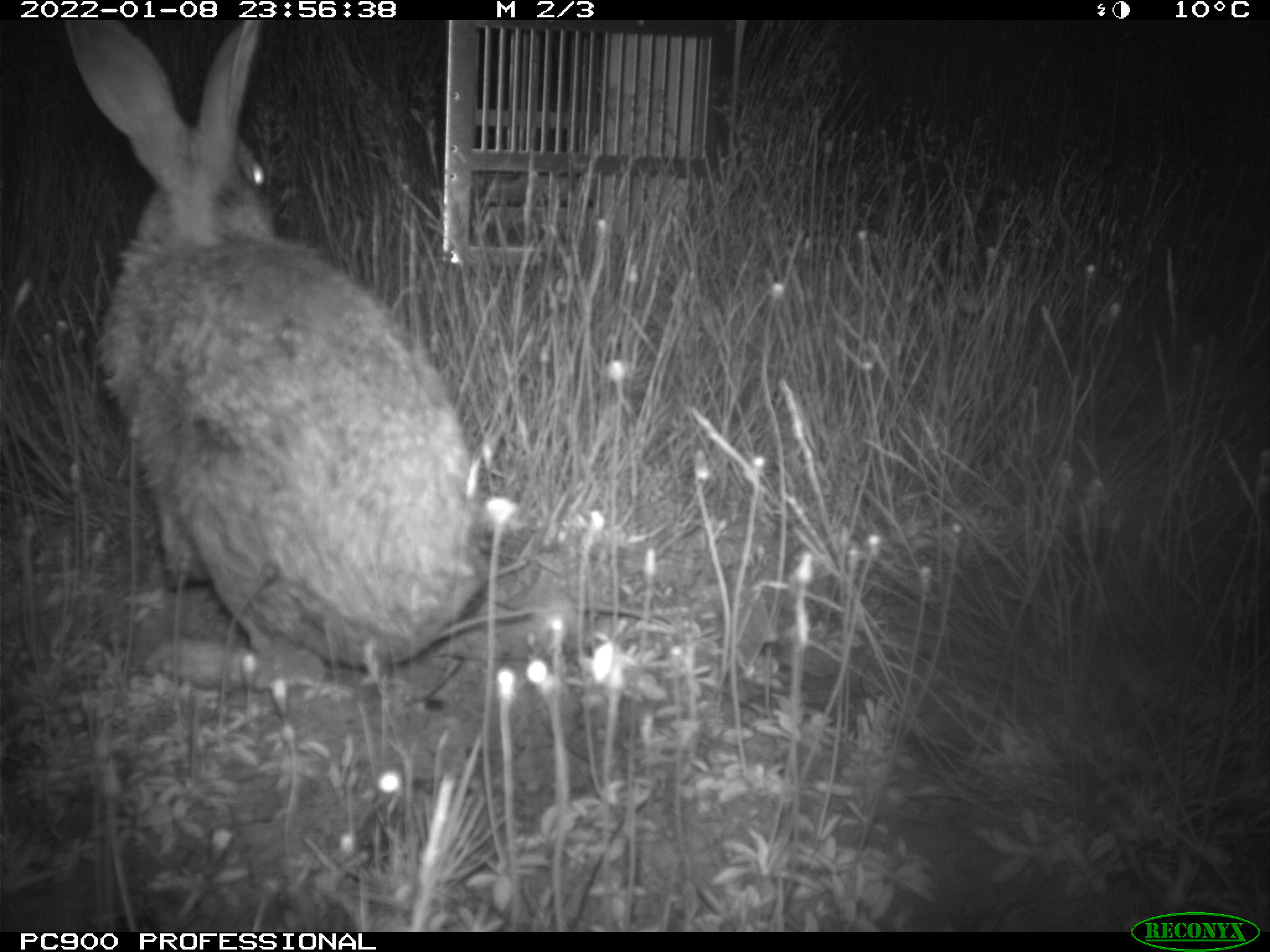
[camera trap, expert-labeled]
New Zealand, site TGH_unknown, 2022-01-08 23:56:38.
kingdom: Animalia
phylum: Chordata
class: Mammalia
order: Lagomorpha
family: Leporidae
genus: Oryctolagus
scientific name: Oryctolagus cuniculus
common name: european rabbit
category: rabbit